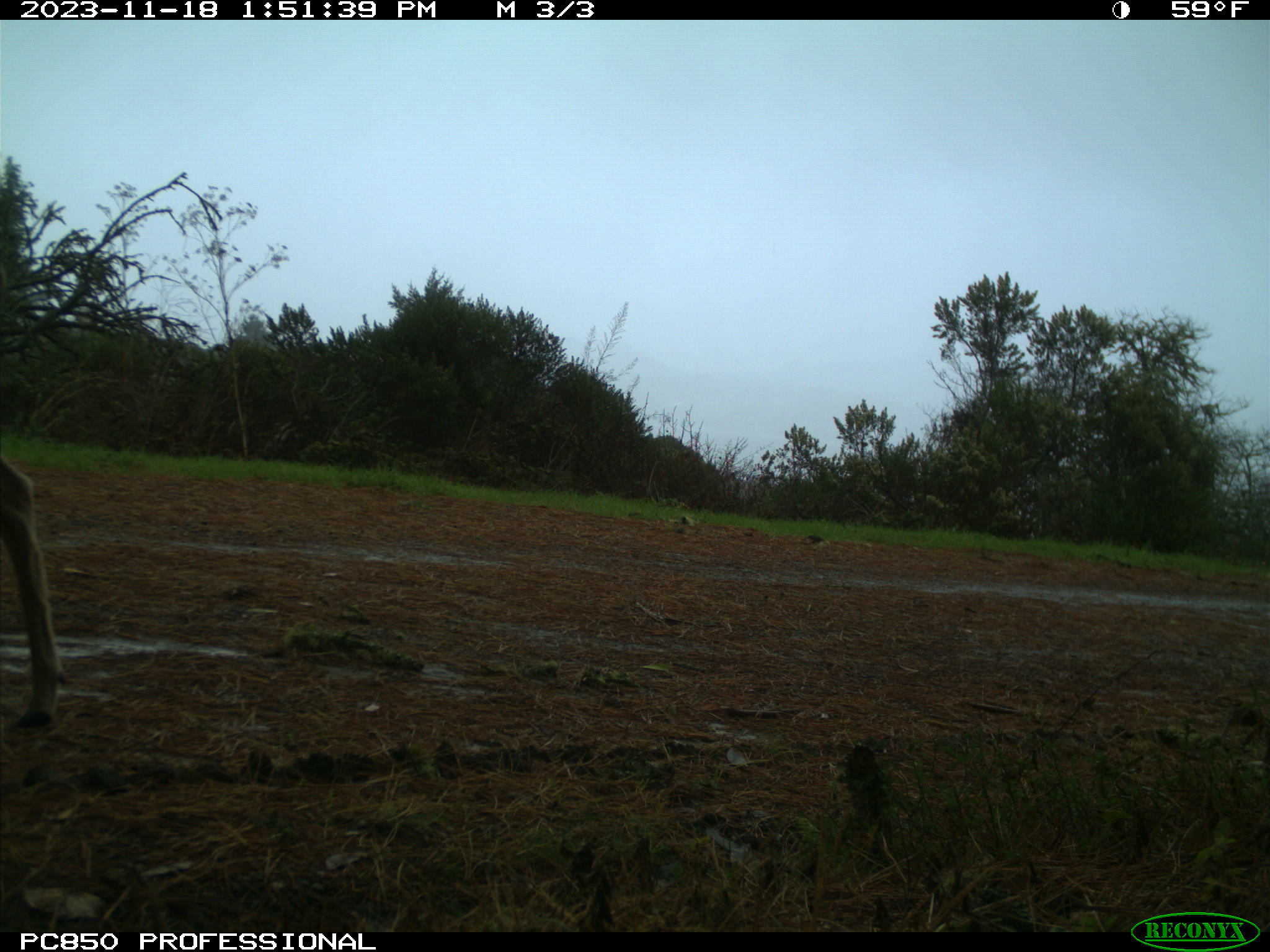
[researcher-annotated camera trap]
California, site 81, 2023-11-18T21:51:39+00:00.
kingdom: Animalia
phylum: Chordata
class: Mammalia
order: Artiodactyla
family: Cervidae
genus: Odocoileus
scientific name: Odocoileus hemionus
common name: mule deer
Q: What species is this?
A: Mule deer (Odocoileus hemionus).